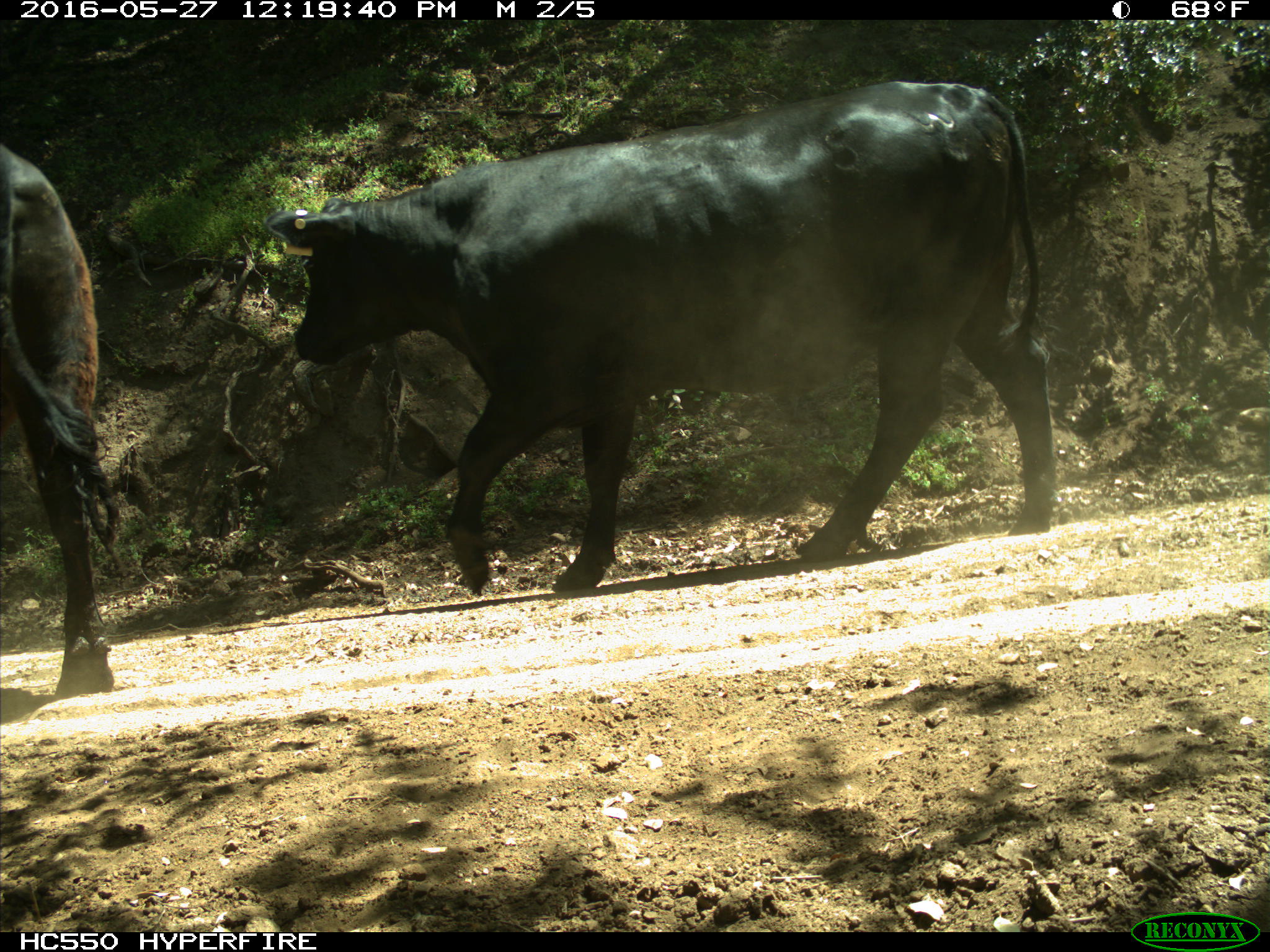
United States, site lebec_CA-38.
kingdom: Animalia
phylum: Chordata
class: Mammalia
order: Artiodactyla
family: Bovidae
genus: Bos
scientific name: Bos taurus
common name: domestic cow